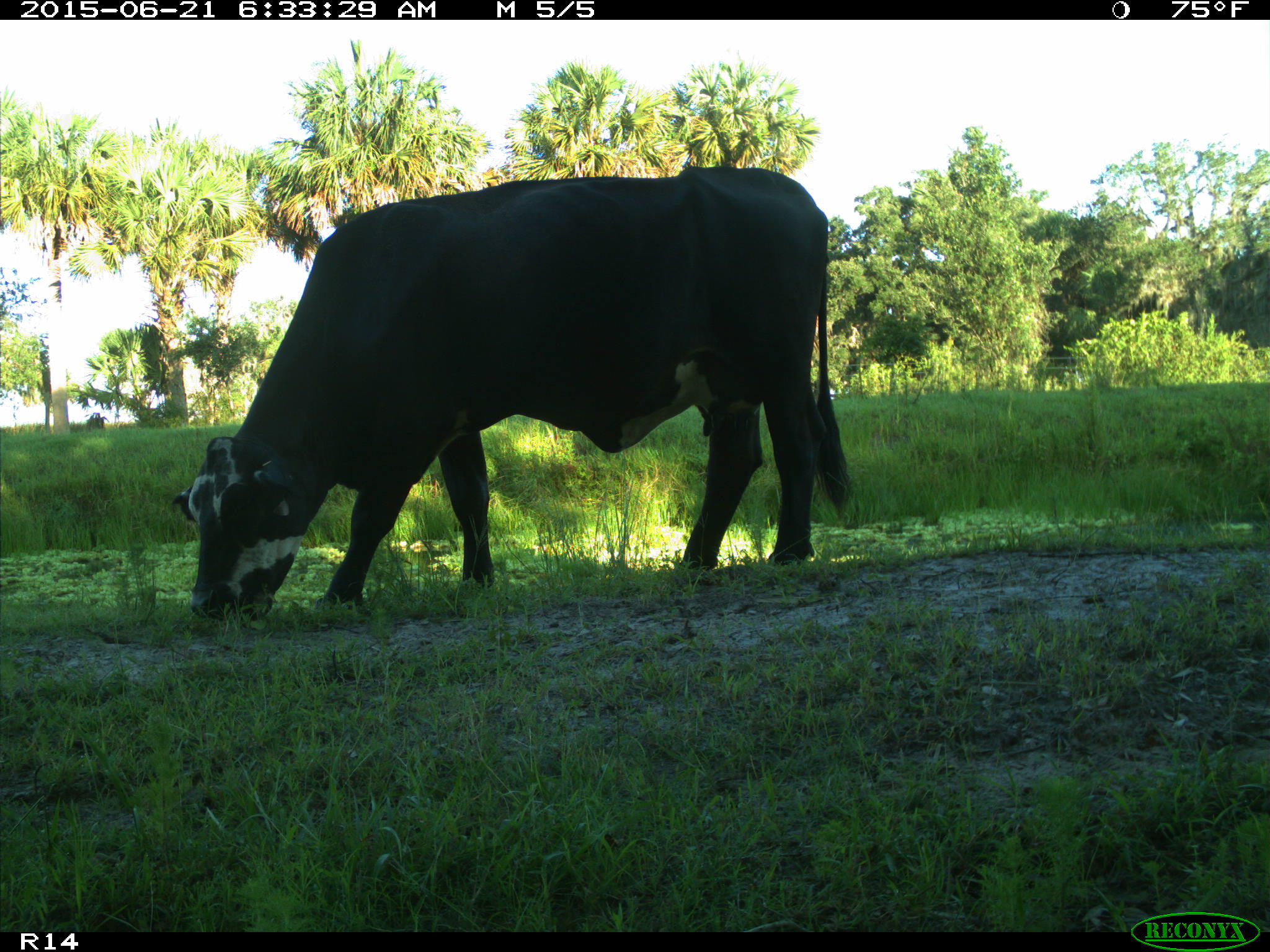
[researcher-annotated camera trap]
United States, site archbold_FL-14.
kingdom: Animalia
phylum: Chordata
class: Mammalia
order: Artiodactyla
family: Bovidae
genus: Bos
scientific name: Bos taurus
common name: domestic cow